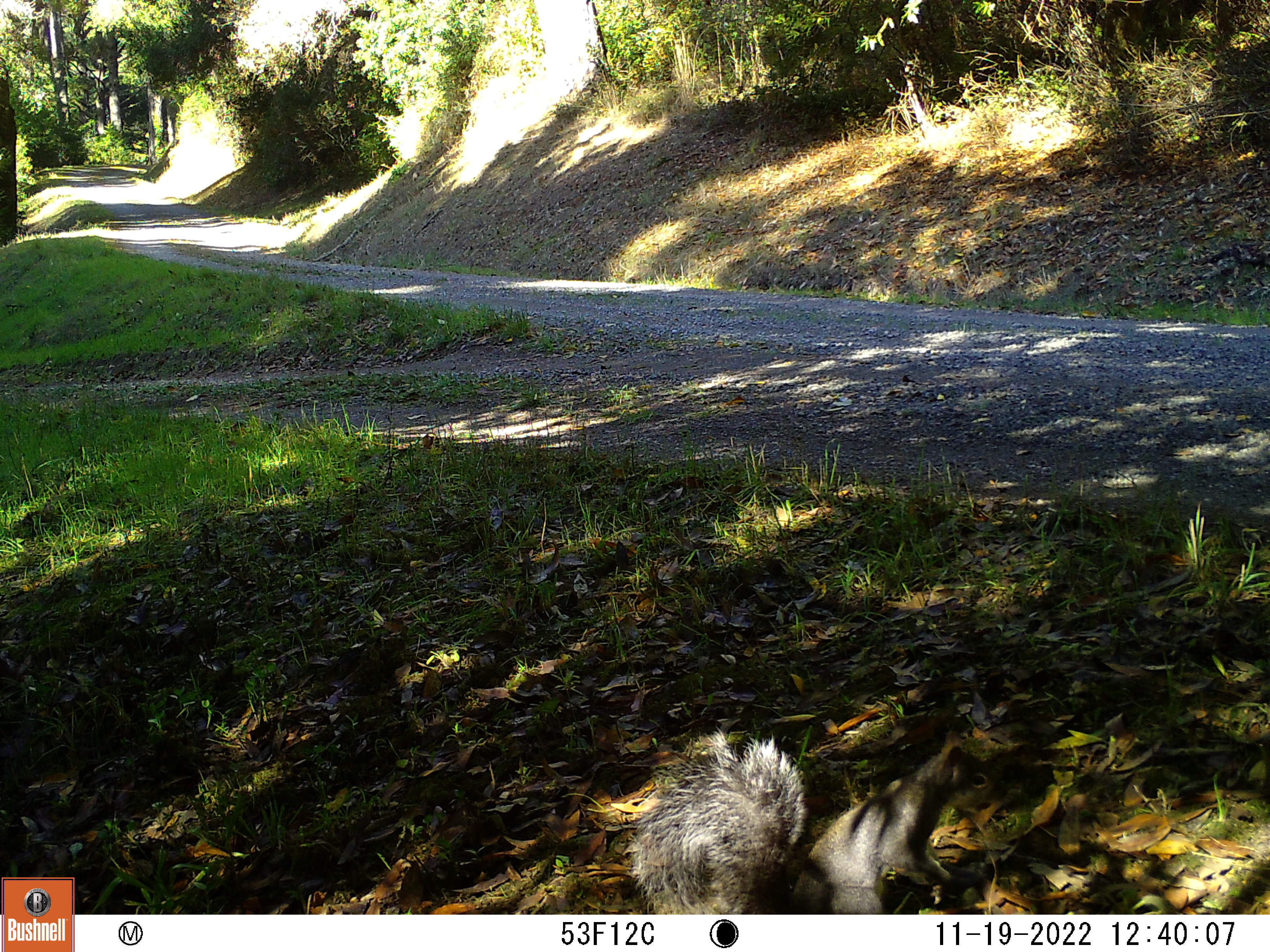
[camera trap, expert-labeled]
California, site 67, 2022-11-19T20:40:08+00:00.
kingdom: Animalia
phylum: Chordata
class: Mammalia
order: Rodentia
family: Sciuridae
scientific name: Sciuridae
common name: squirrel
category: unknown squirrel